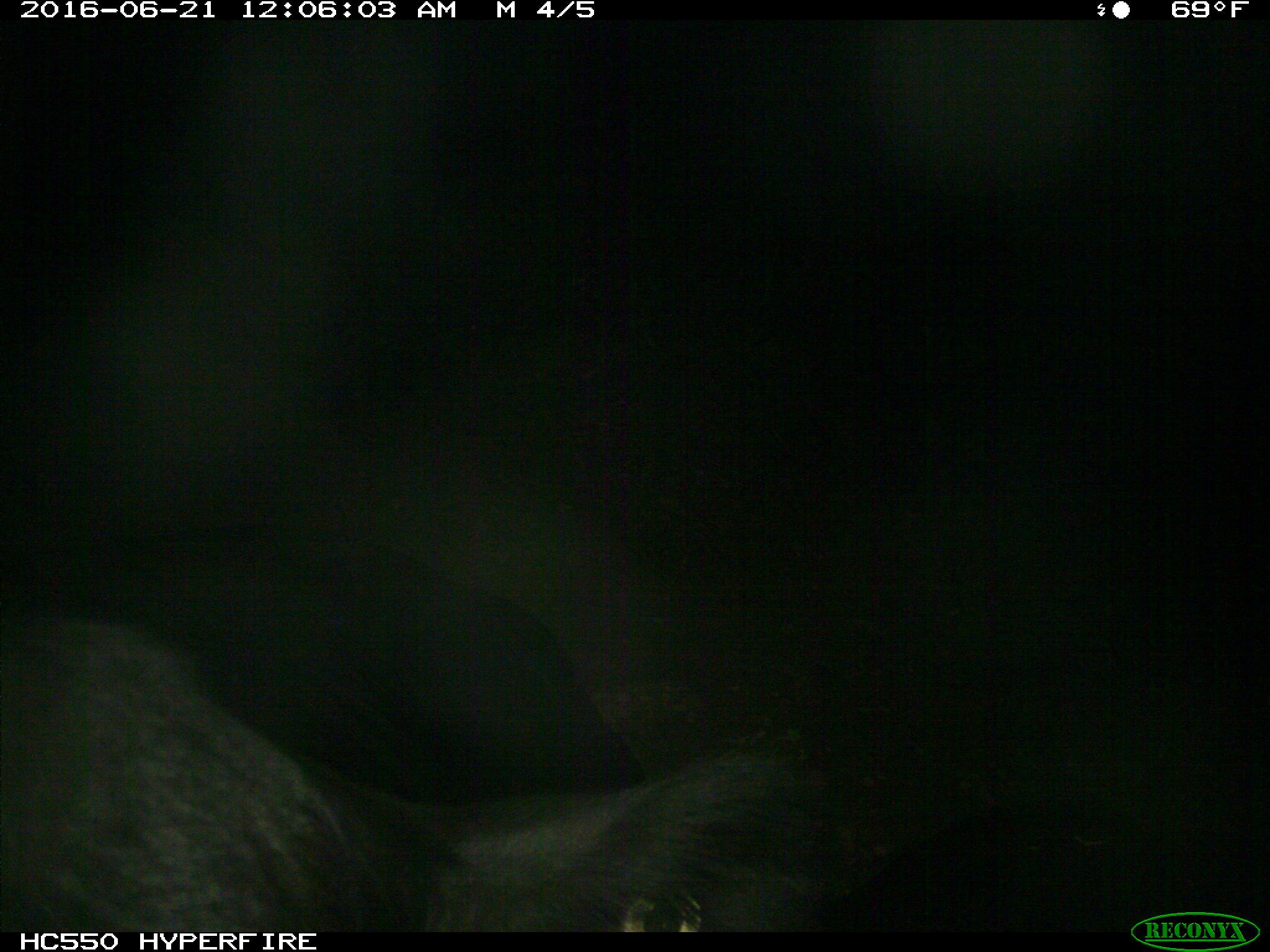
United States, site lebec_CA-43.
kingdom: Animalia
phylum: Chordata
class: Mammalia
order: Artiodactyla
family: Bovidae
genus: Bos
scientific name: Bos taurus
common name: domestic cow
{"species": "Bos taurus (domestic cow)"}